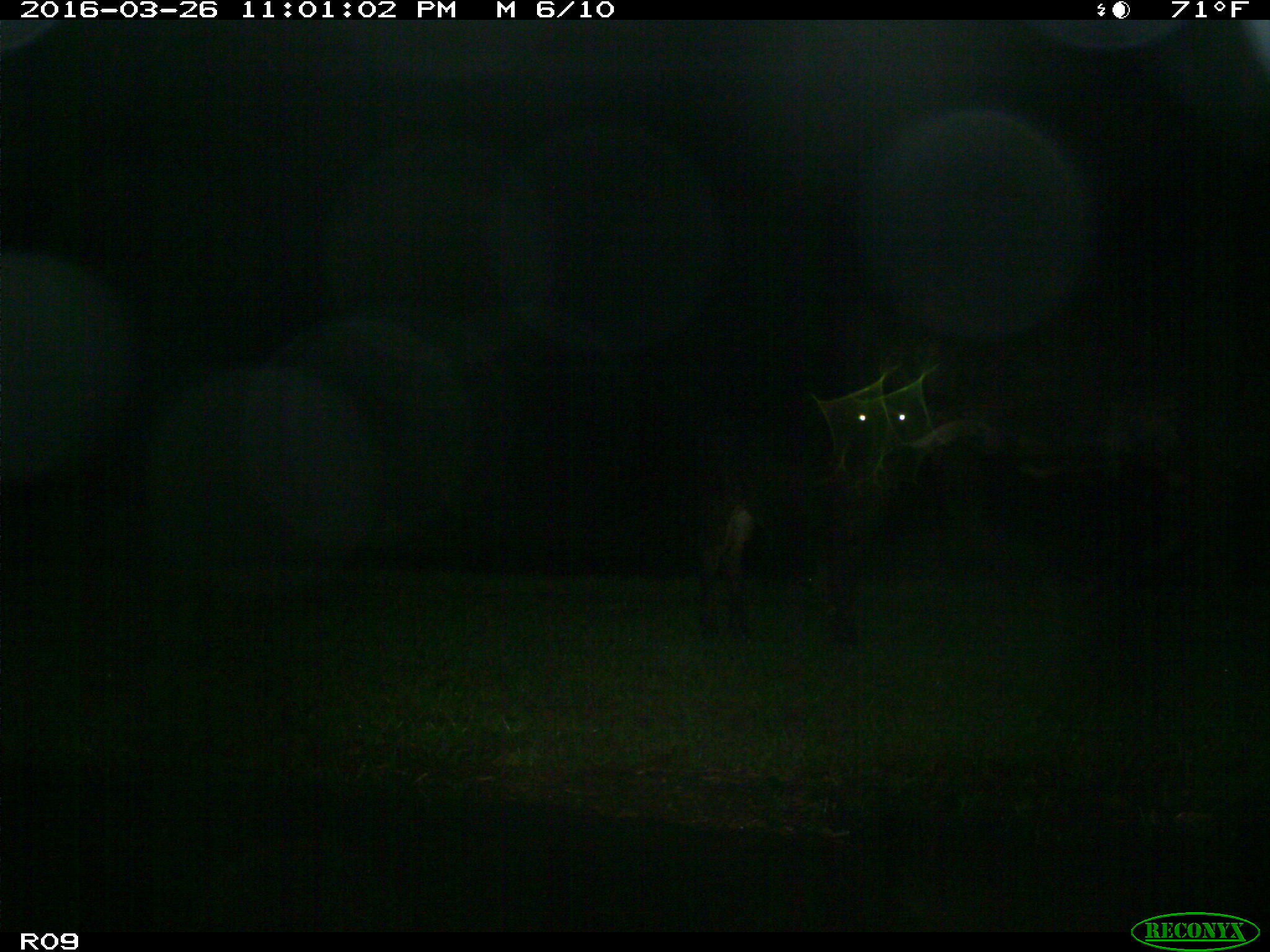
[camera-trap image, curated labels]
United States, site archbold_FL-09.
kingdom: Animalia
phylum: Chordata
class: Mammalia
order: Artiodactyla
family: Bovidae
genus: Bos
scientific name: Bos taurus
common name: domestic cow